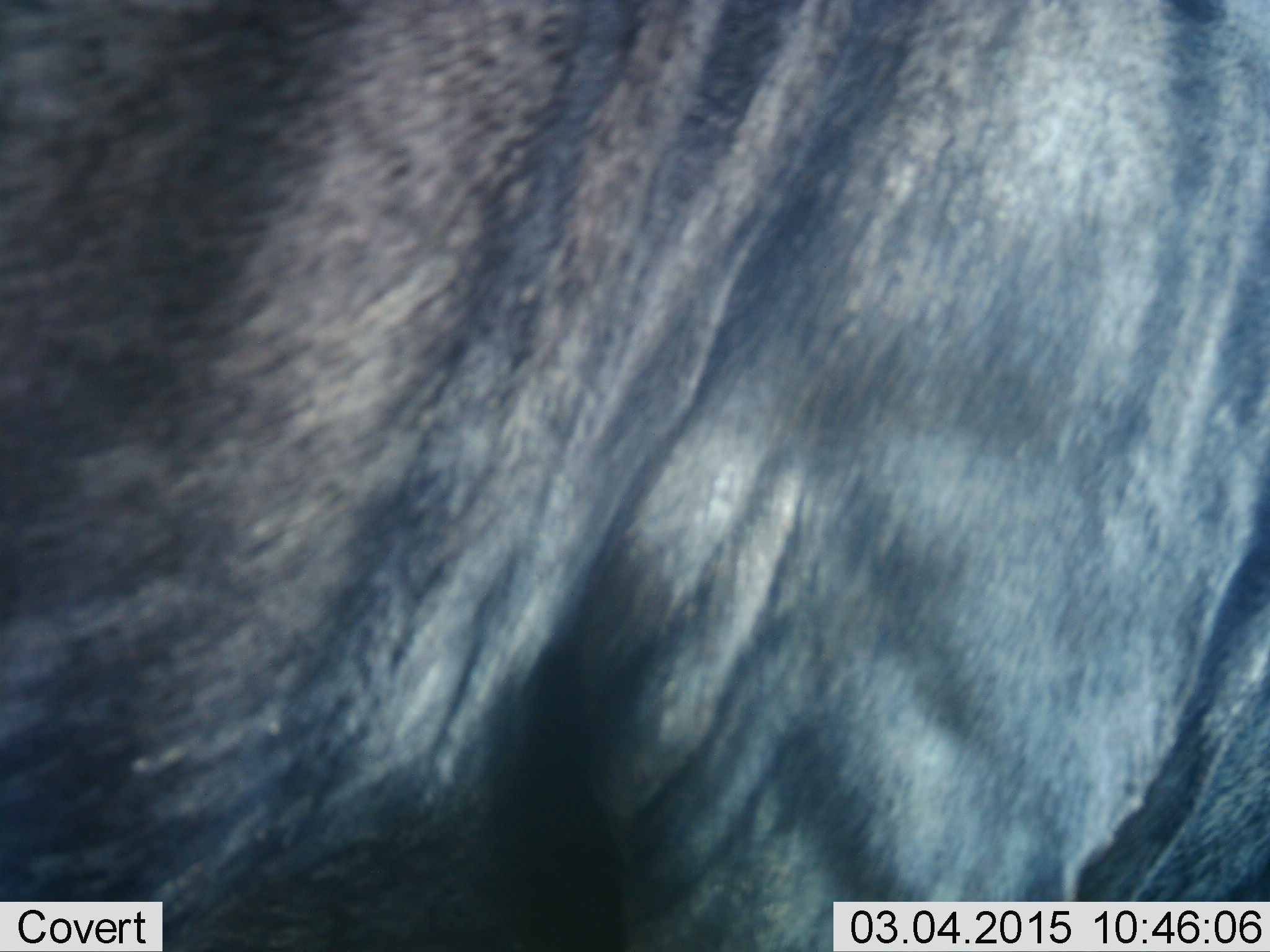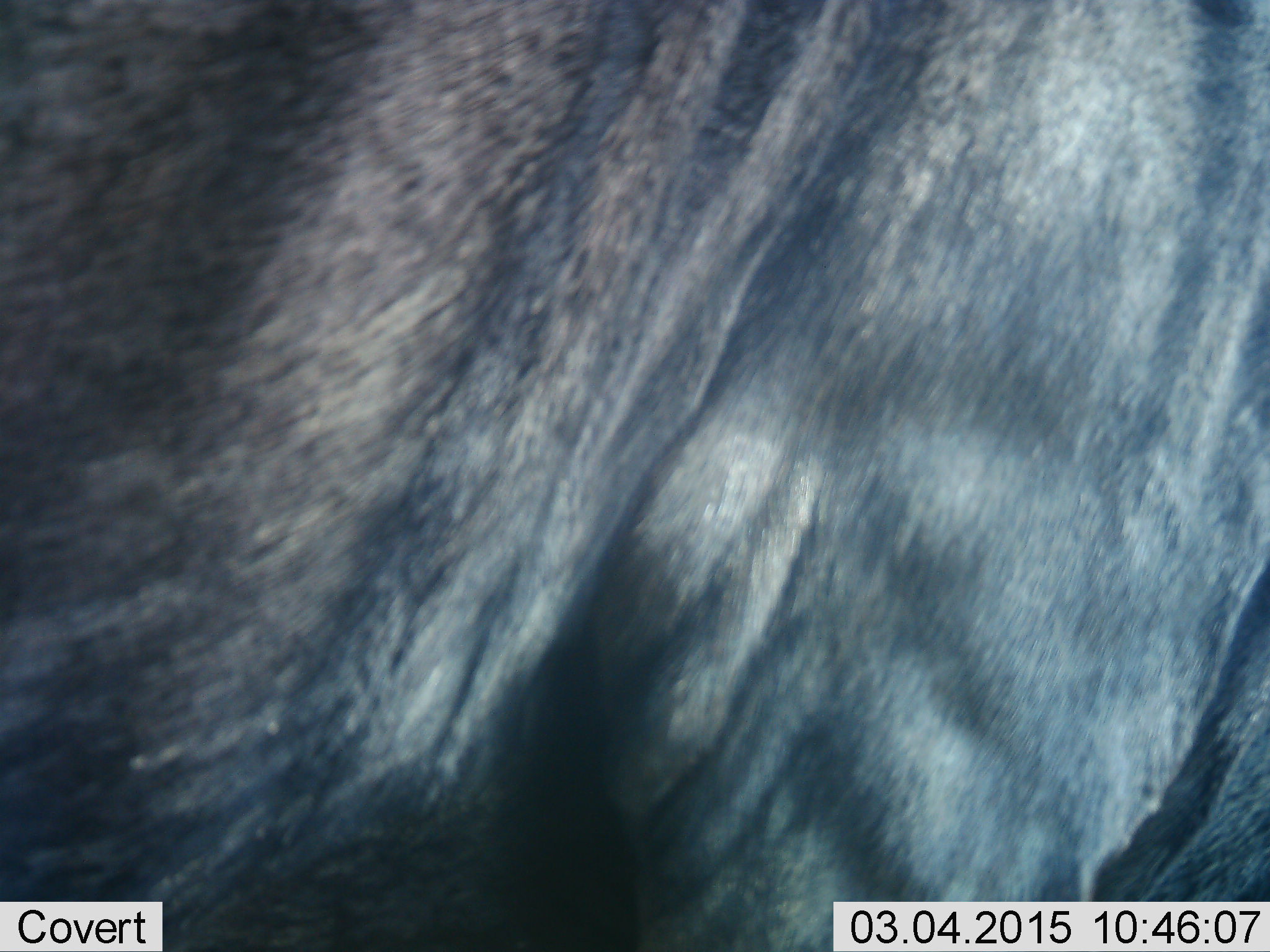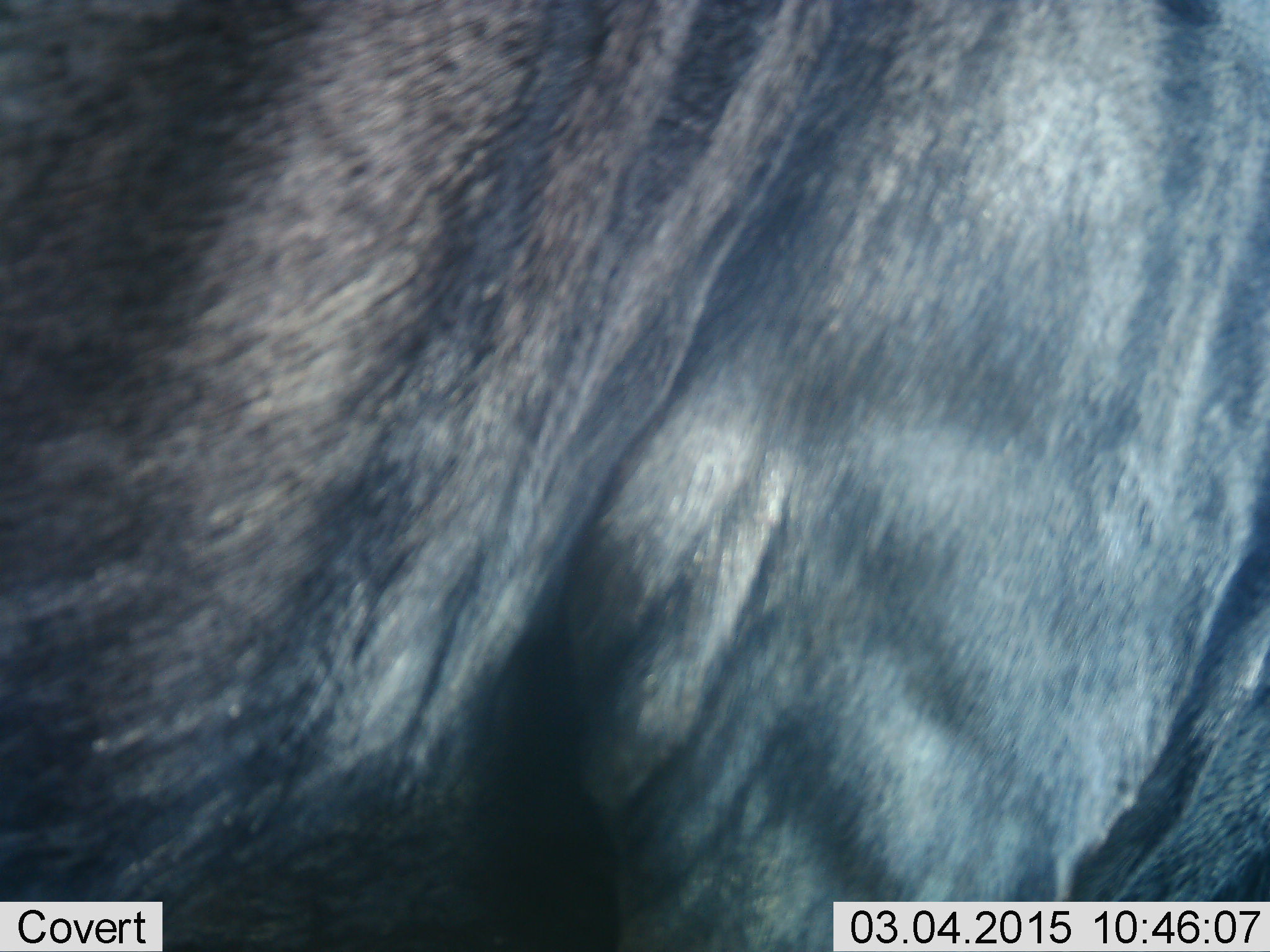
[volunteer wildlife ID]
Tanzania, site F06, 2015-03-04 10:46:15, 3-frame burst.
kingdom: Animalia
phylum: Chordata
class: Mammalia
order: Artiodactyla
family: Bovidae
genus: Connochaetes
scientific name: Connochaetes taurinus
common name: blue wildebeest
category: wildebeest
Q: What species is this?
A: Wildebeest (blue wildebeest) (Connochaetes taurinus).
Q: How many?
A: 1.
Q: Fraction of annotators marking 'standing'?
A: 100%.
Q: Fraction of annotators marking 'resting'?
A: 0%.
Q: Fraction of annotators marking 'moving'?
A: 0%.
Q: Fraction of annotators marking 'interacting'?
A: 0%.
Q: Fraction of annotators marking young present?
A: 0%.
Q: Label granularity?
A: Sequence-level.